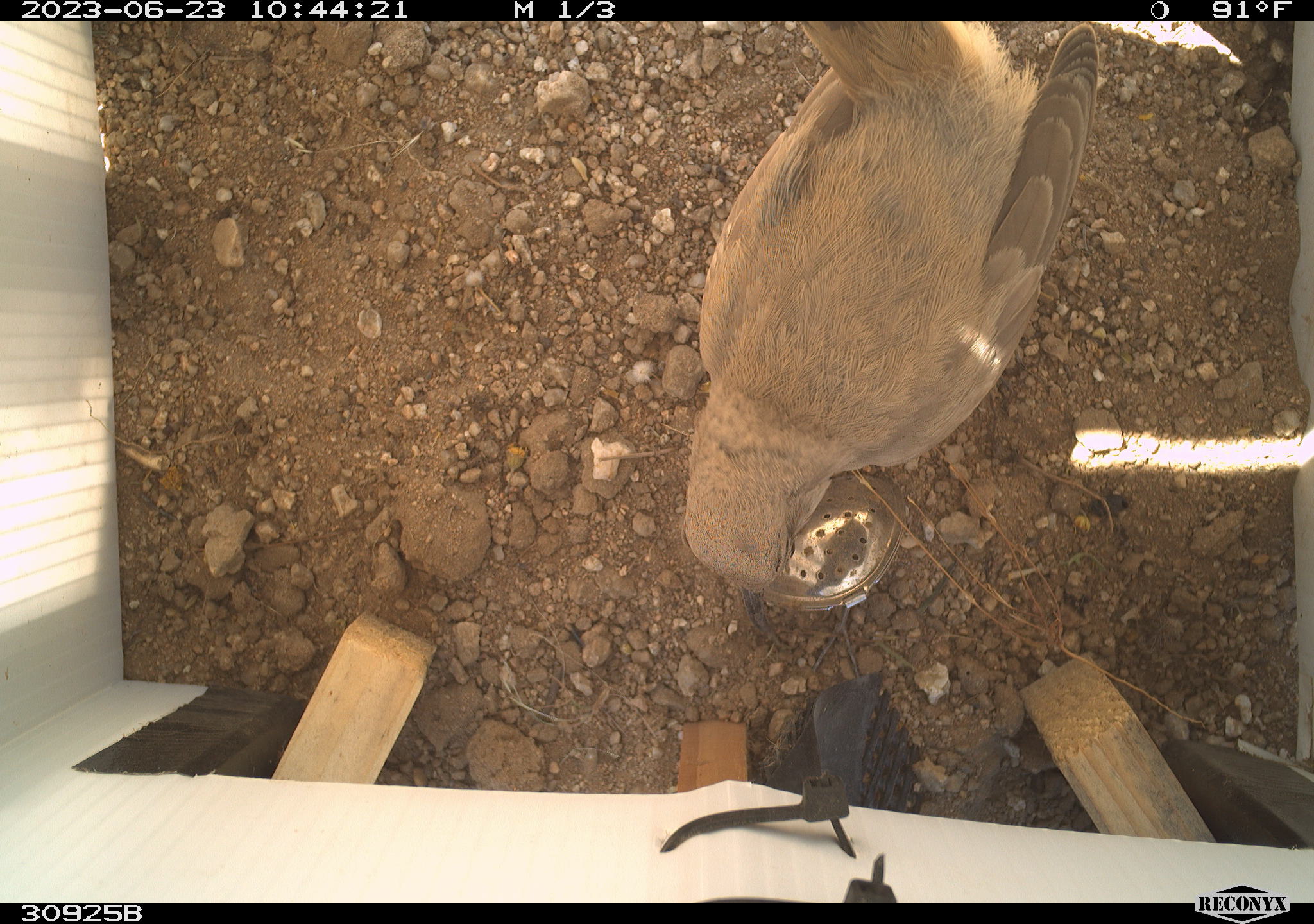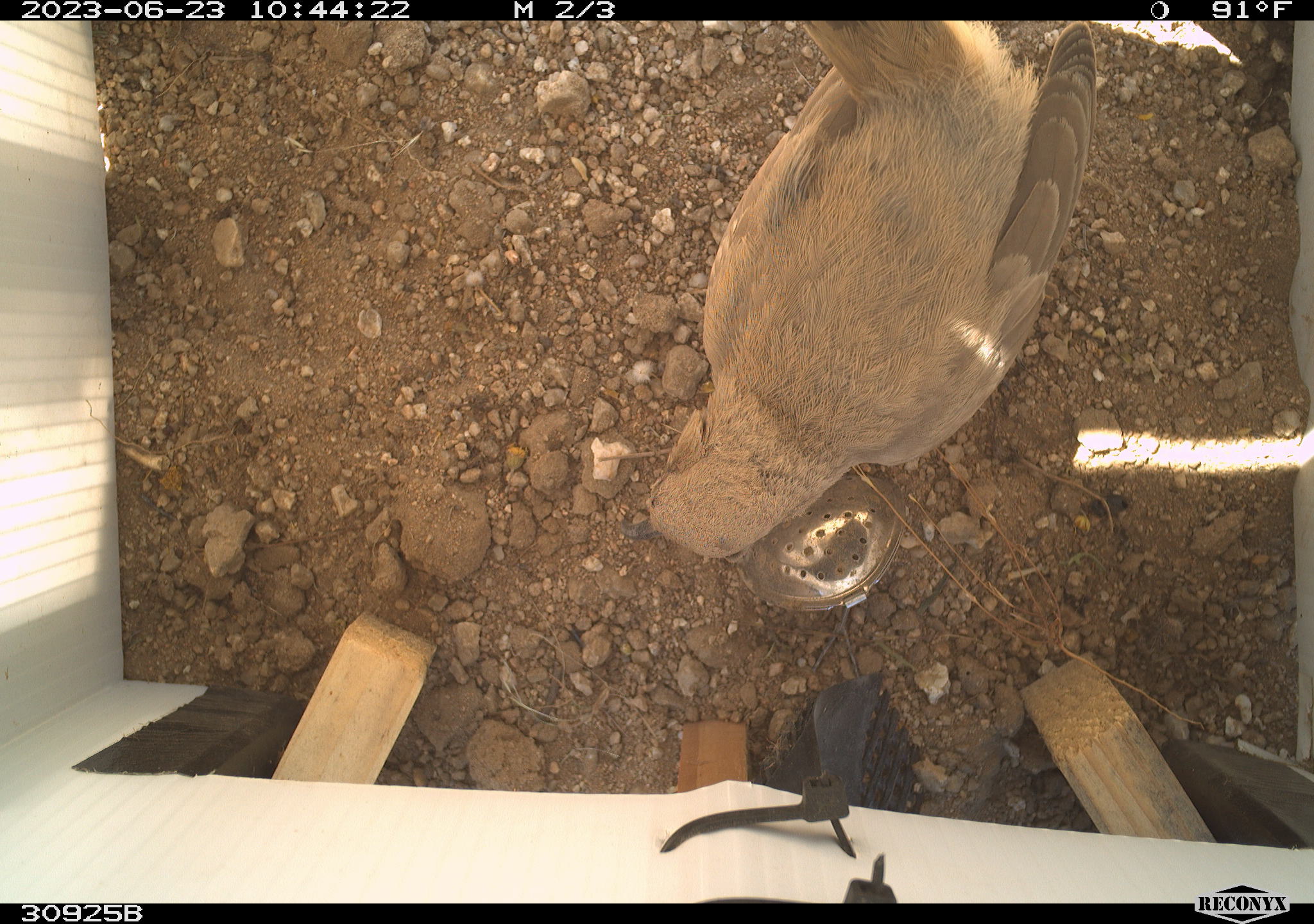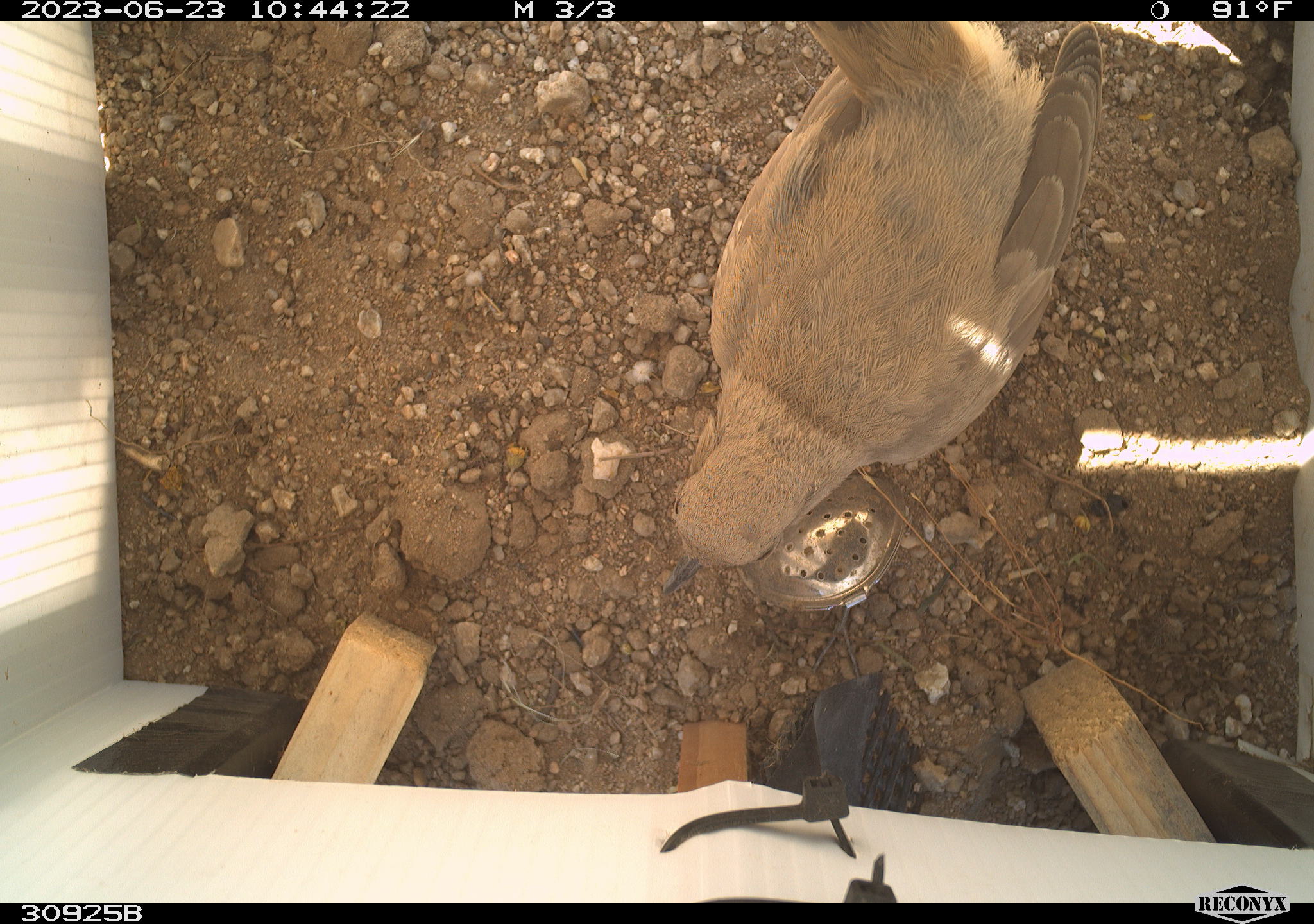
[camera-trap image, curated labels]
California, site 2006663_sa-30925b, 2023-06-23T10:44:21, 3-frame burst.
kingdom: Animalia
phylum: Chordata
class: Aves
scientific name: Aves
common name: bird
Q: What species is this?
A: Bird (Aves).